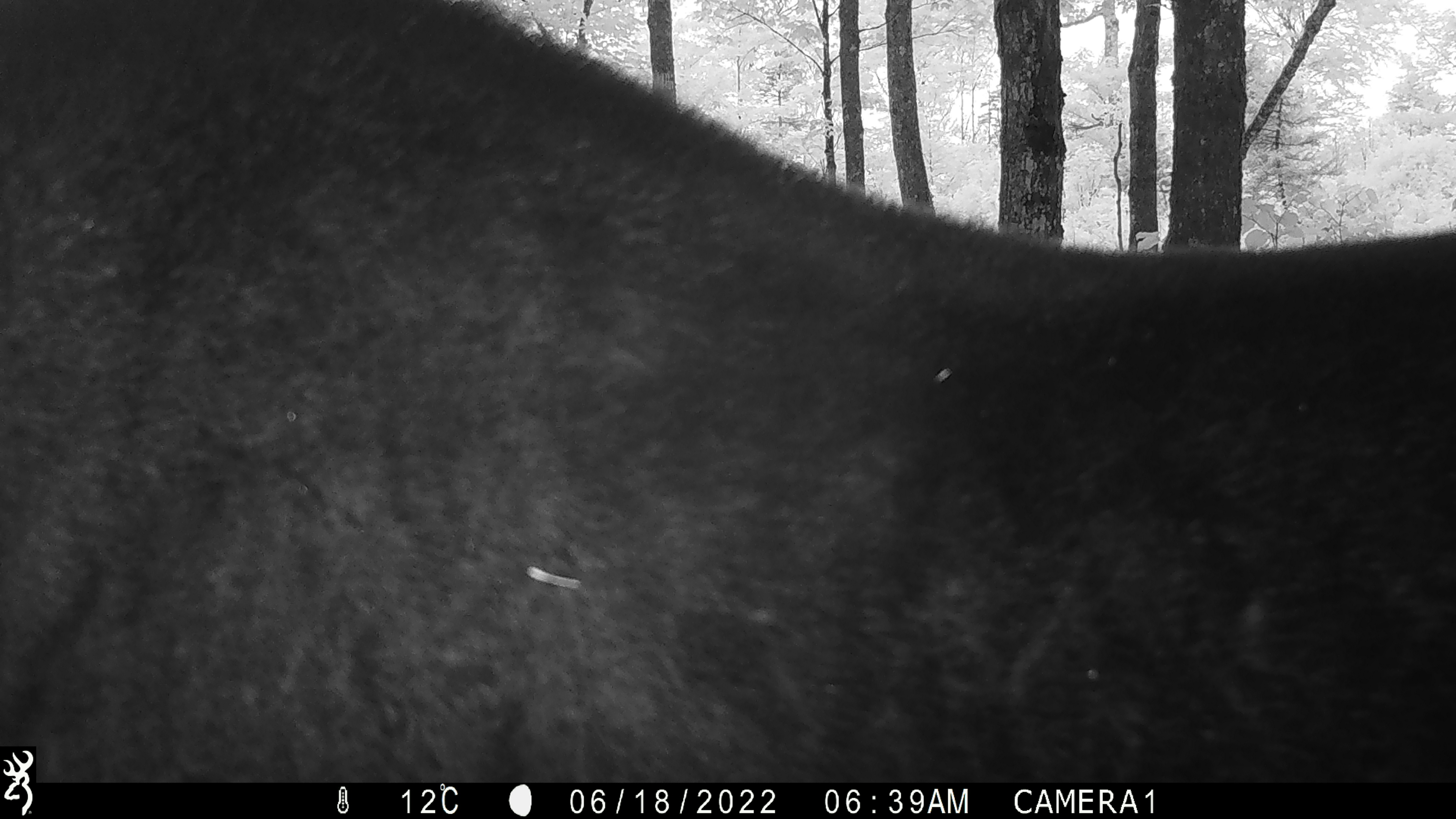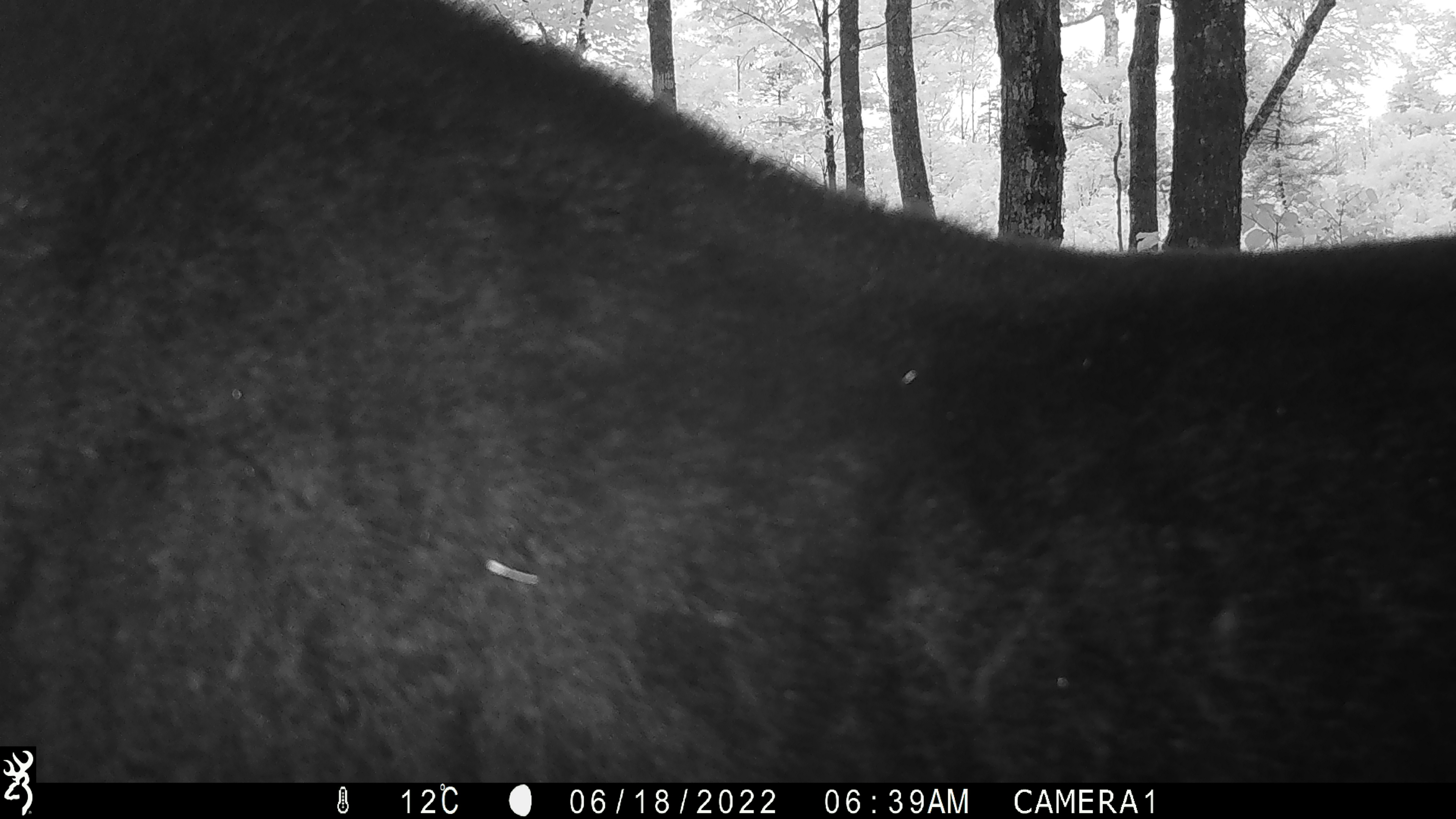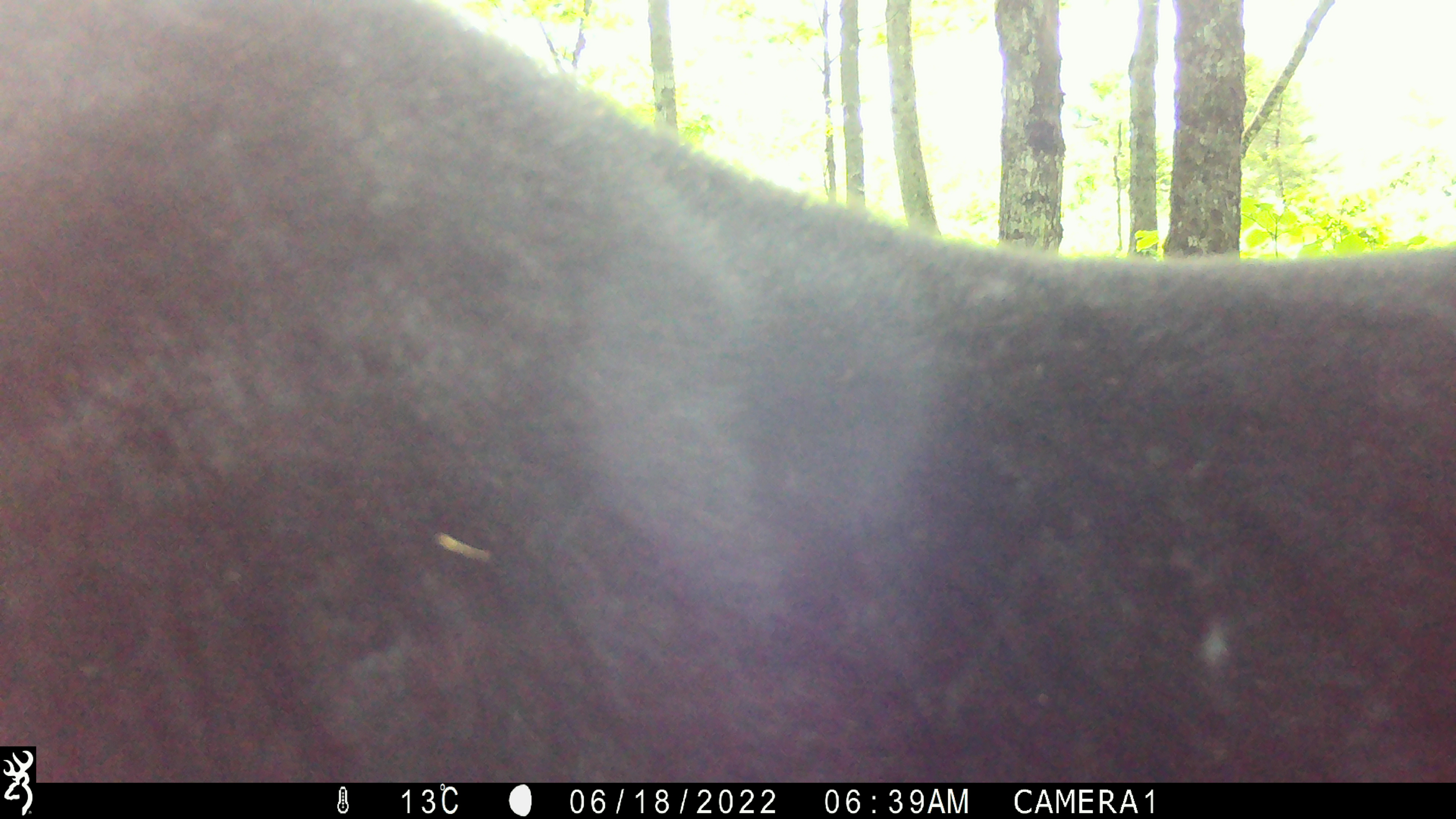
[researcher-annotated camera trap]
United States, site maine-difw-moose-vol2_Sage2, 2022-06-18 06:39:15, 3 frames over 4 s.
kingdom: Animalia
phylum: Chordata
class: Mammalia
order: Artiodactyla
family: Cervidae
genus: Alces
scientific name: Alces alces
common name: moose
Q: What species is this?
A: Moose (Alces alces).